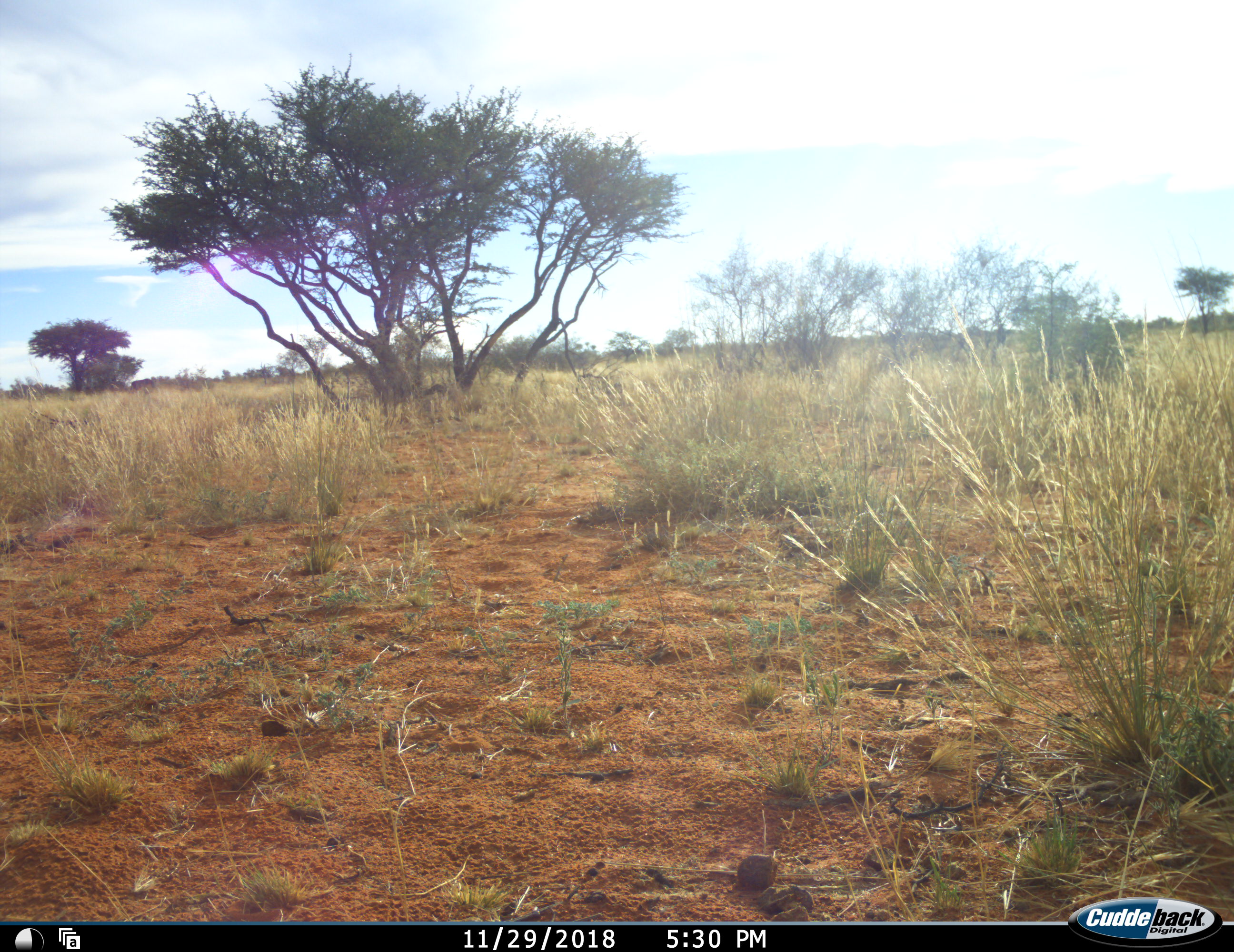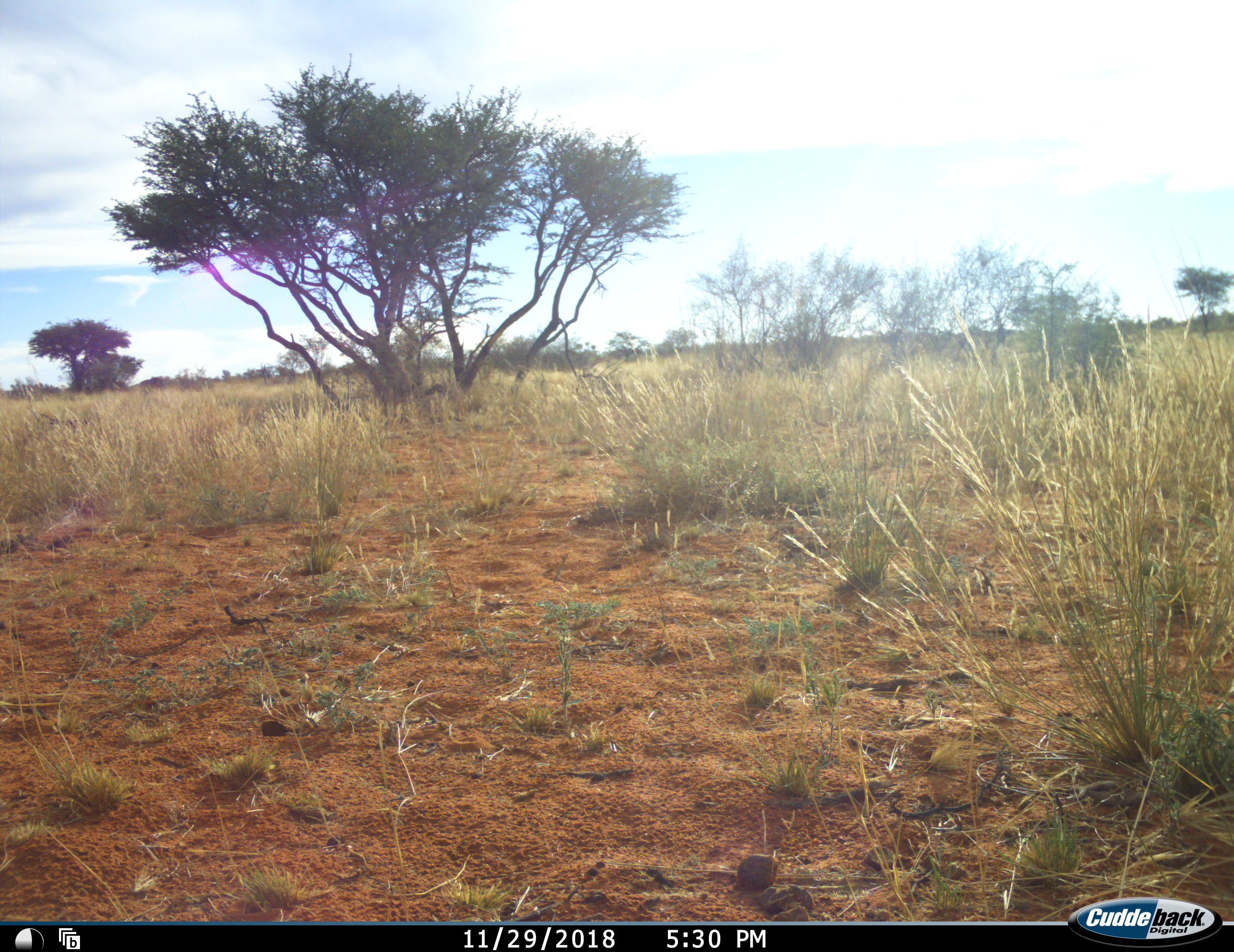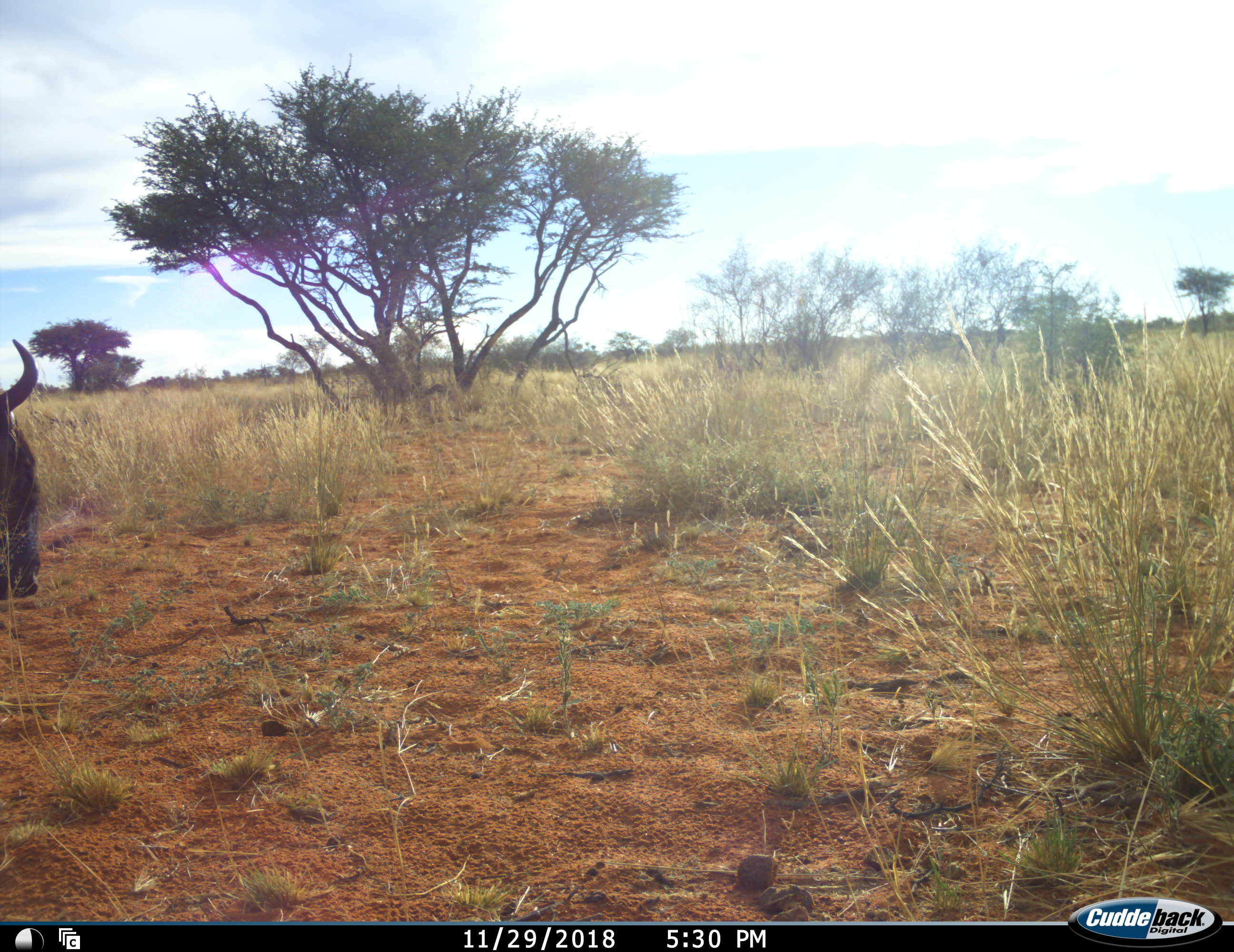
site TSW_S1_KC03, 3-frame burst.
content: unidentified animal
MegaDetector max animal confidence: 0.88